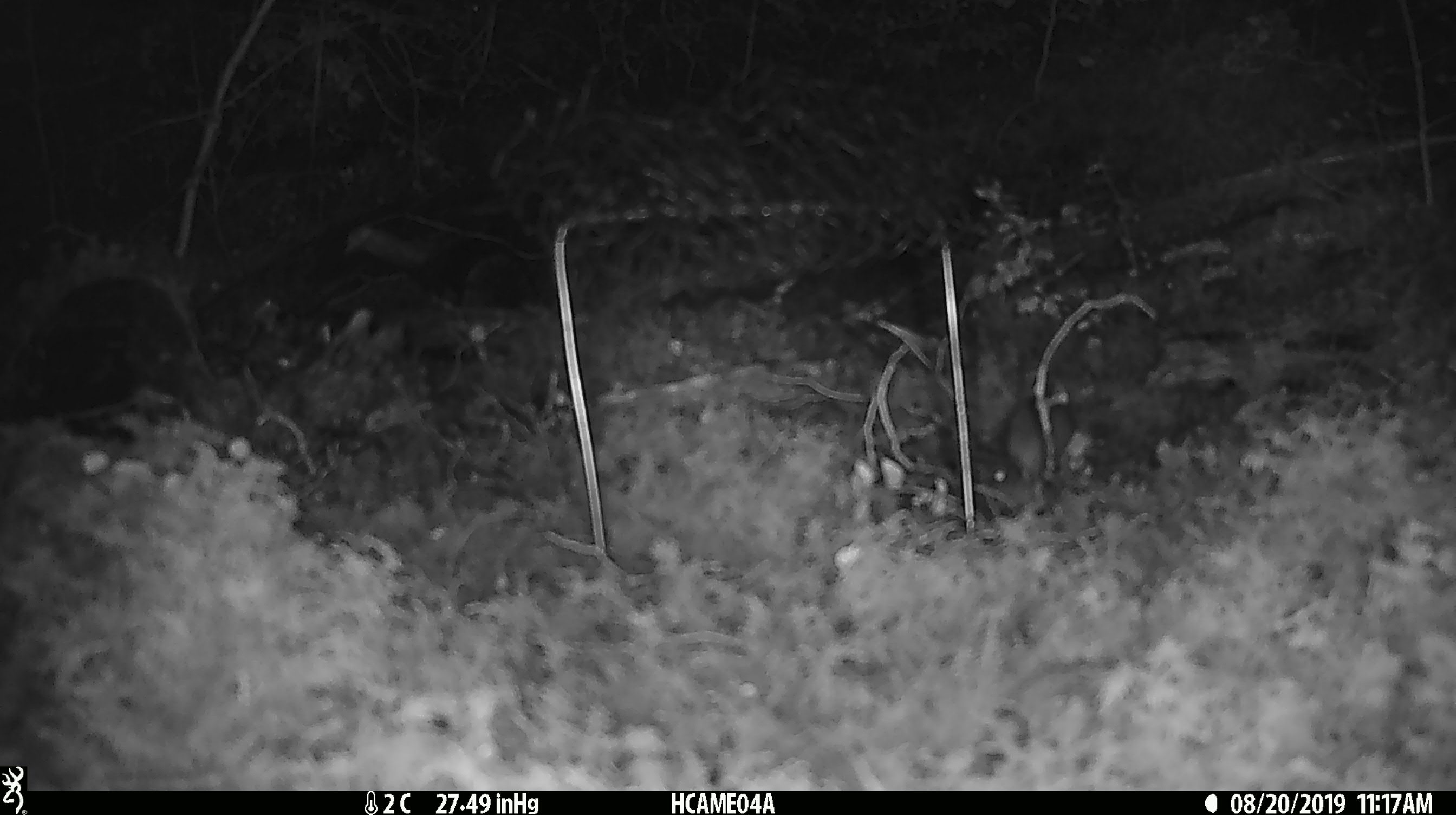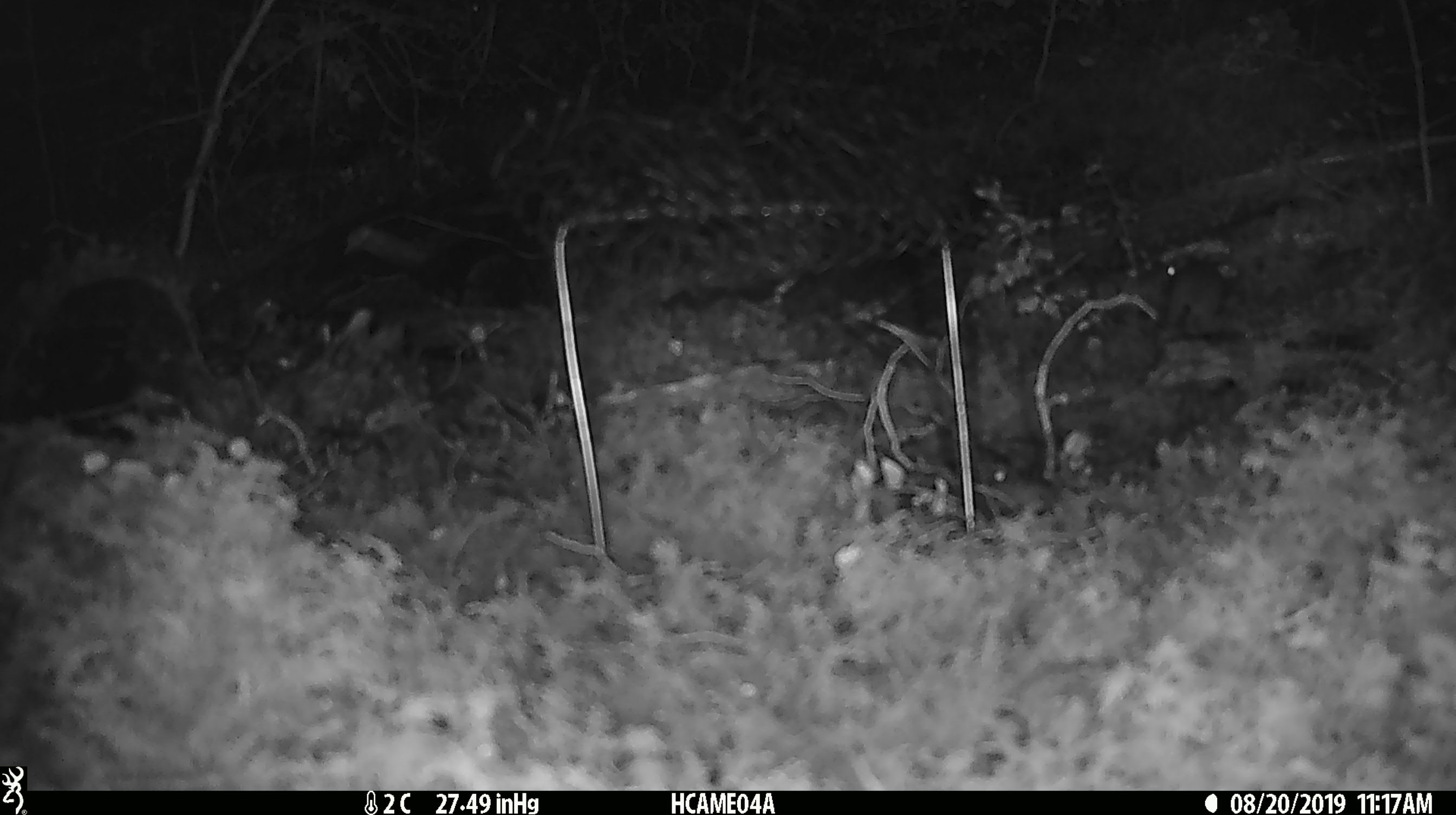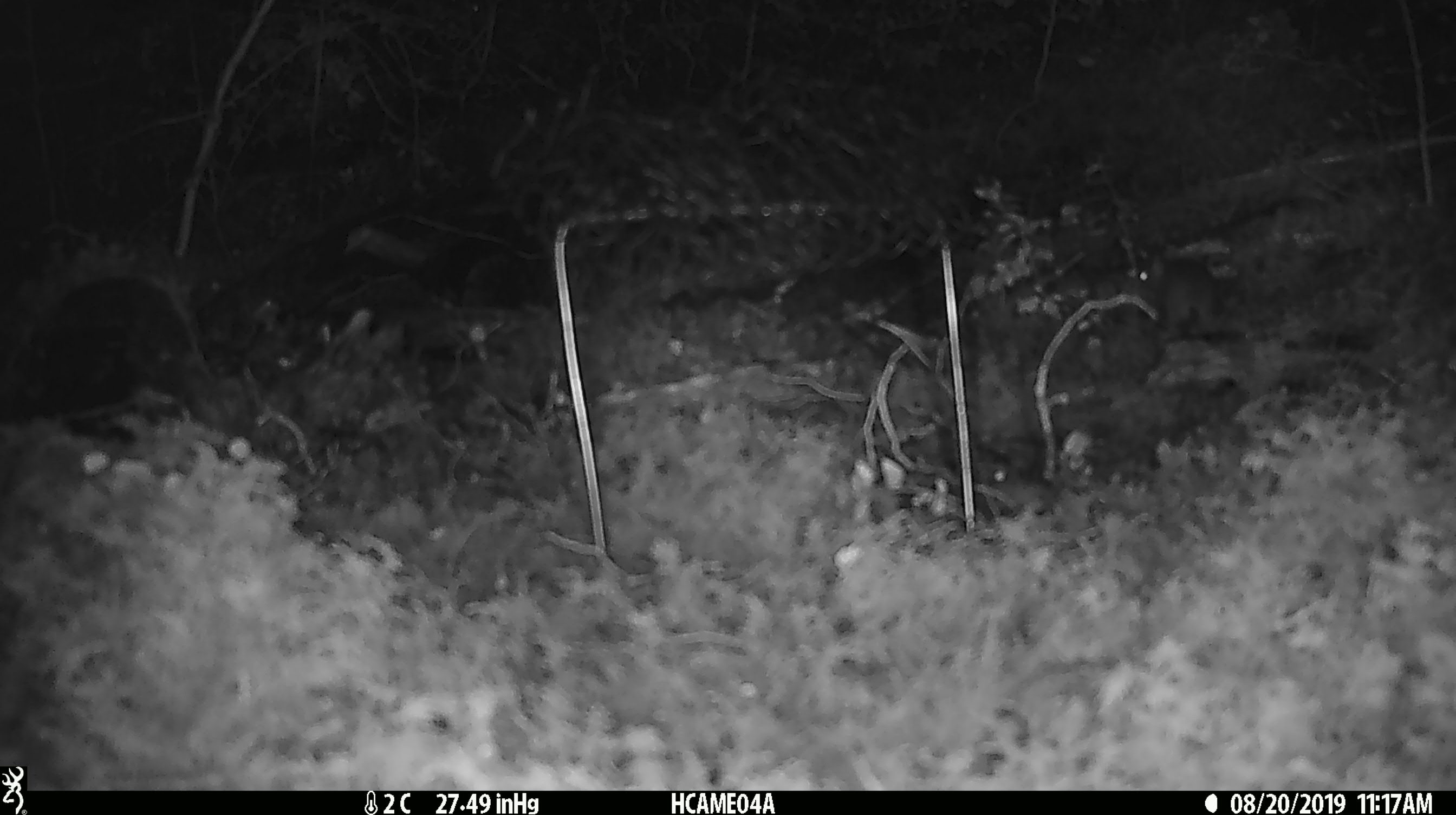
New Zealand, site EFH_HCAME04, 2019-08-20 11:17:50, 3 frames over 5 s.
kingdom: Animalia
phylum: Chordata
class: Mammalia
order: Rodentia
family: Muridae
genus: Mus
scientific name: Mus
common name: mouse